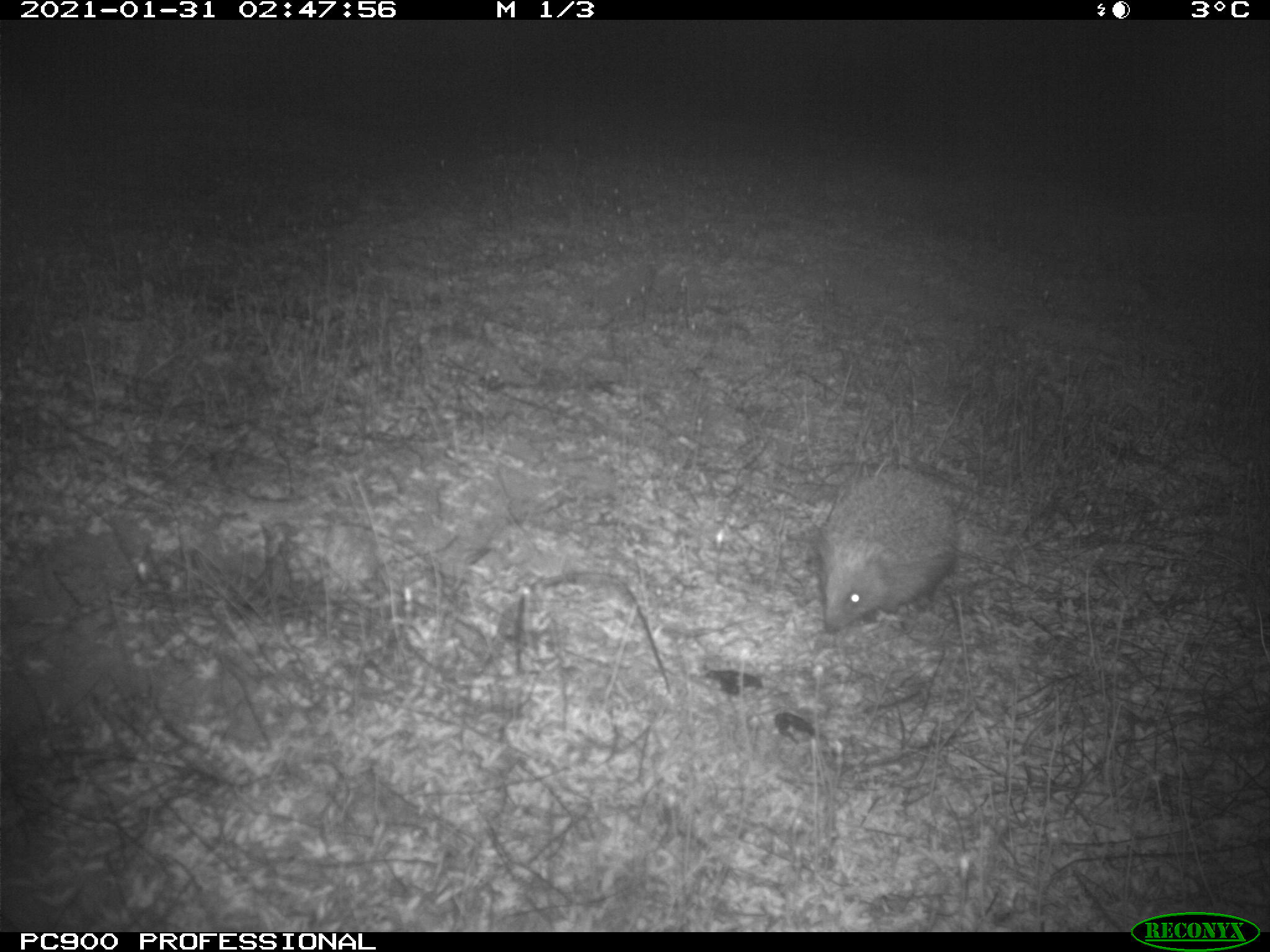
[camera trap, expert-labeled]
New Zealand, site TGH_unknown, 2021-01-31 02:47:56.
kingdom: Animalia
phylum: Chordata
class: Mammalia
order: Eulipotyphla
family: Erinaceidae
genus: Erinaceus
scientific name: Erinaceus europaeus europaeus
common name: european hedgehog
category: hedgehog